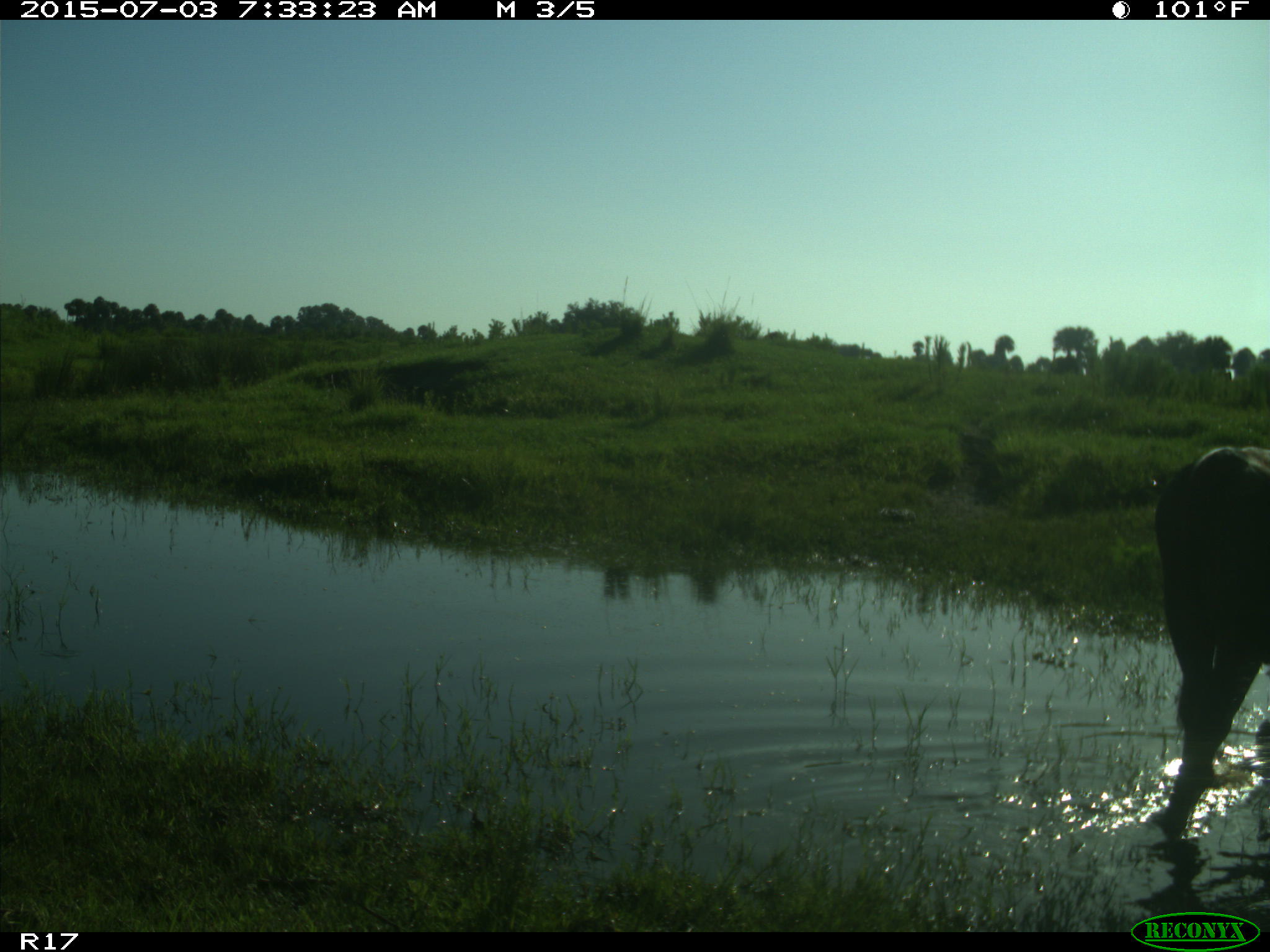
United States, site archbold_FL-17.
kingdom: Animalia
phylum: Chordata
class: Mammalia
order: Artiodactyla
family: Bovidae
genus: Bos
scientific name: Bos taurus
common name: domestic cow